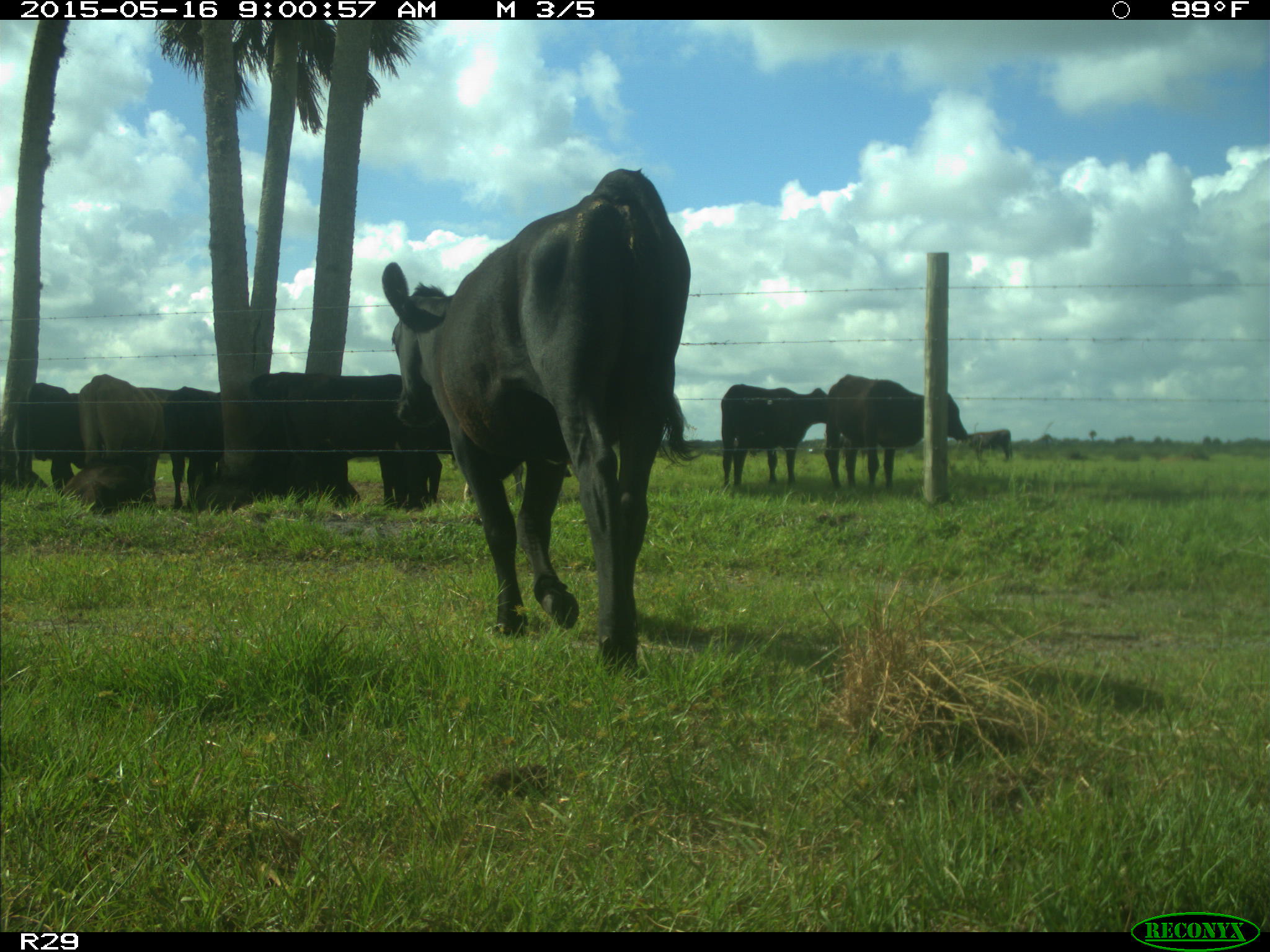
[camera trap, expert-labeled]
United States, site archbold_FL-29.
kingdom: Animalia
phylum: Chordata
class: Mammalia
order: Artiodactyla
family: Bovidae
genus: Bos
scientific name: Bos taurus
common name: domestic cow